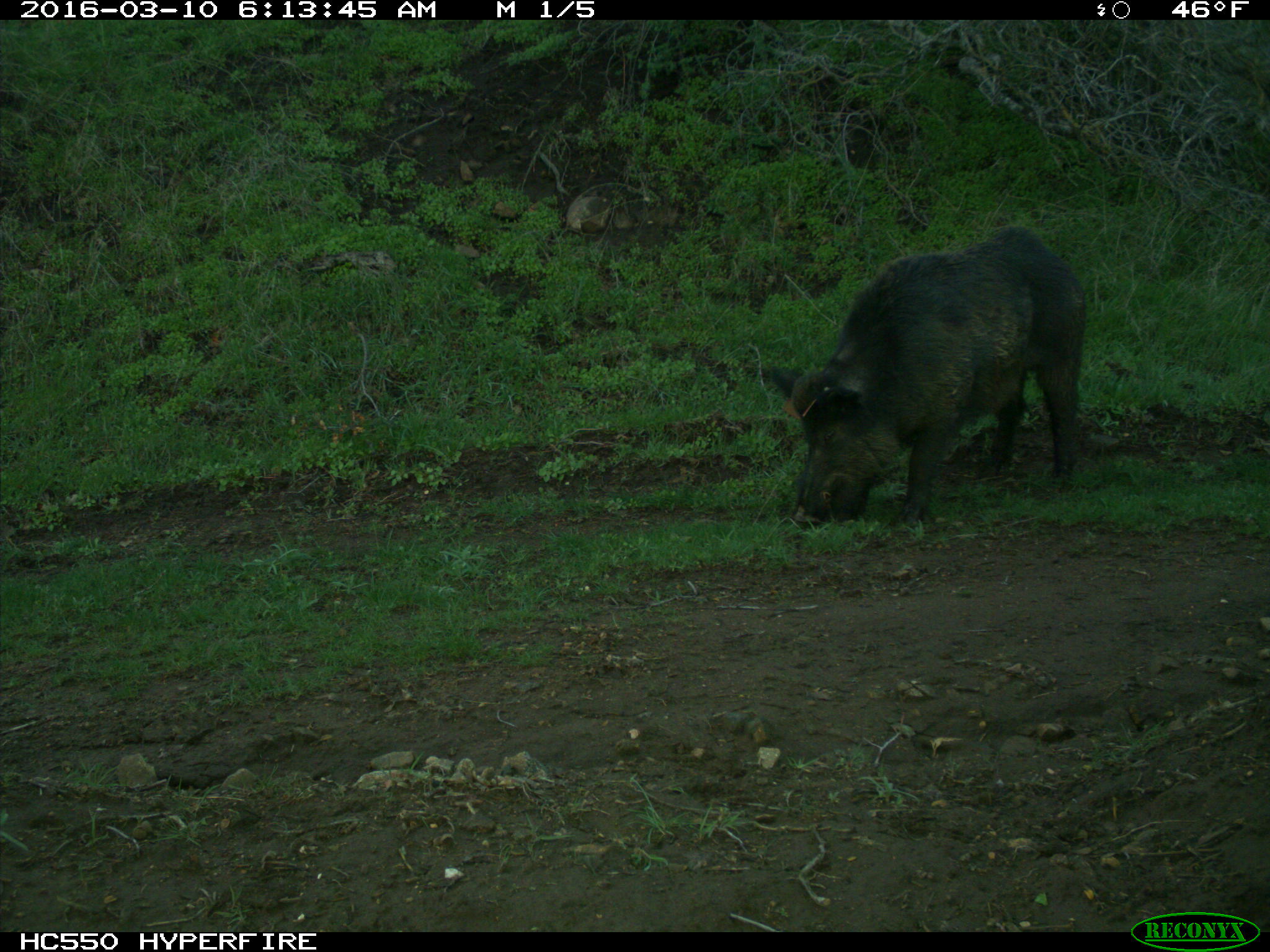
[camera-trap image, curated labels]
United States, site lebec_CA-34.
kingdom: Animalia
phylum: Chordata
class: Mammalia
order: Artiodactyla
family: Suidae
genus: Sus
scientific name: Sus scrofa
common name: wild boar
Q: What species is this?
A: Sus scrofa (wild boar).